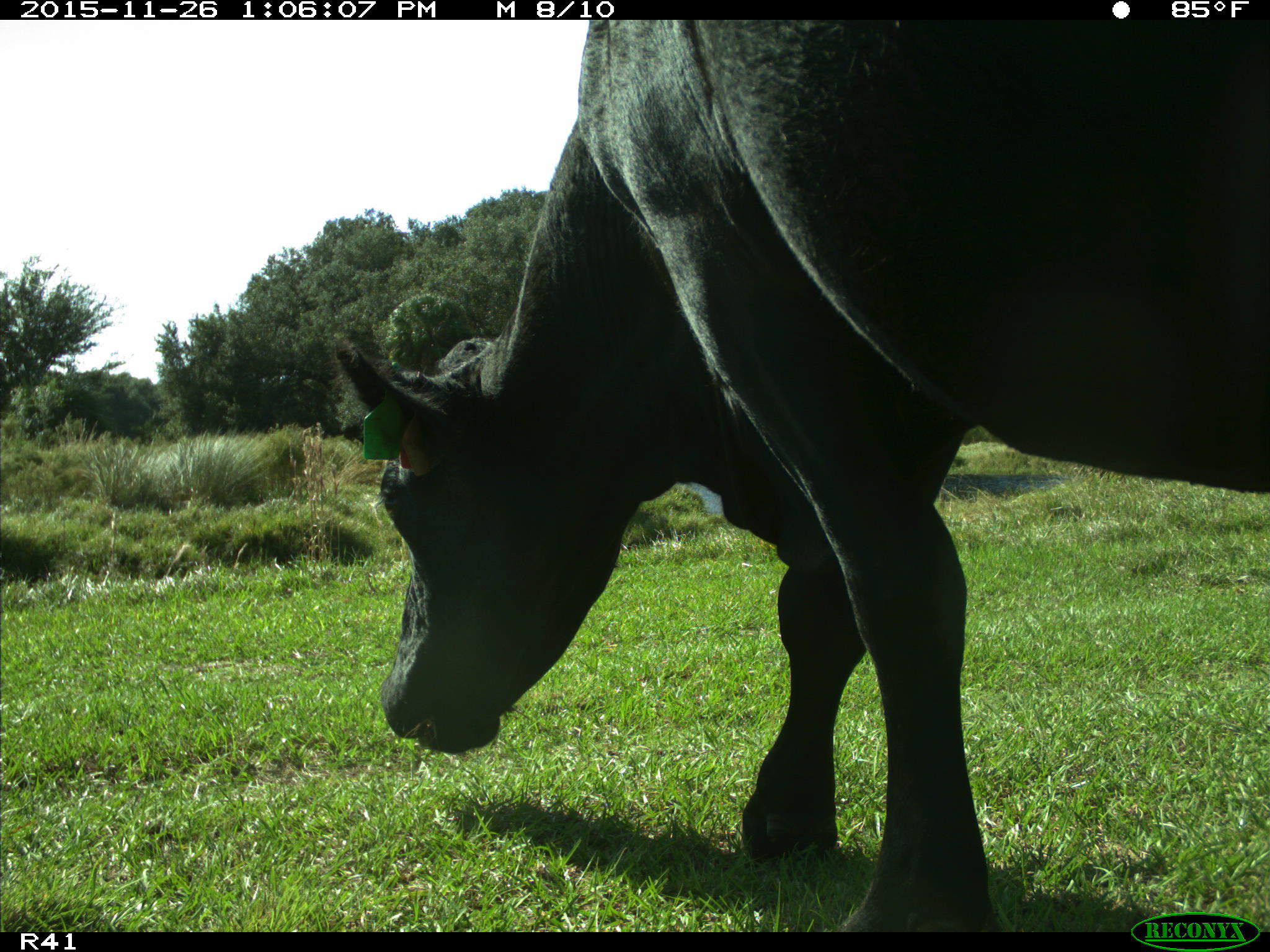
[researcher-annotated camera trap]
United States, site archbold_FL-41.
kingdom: Animalia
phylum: Chordata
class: Mammalia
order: Artiodactyla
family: Bovidae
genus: Bos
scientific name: Bos taurus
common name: domestic cow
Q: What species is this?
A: Bos taurus (domestic cow).